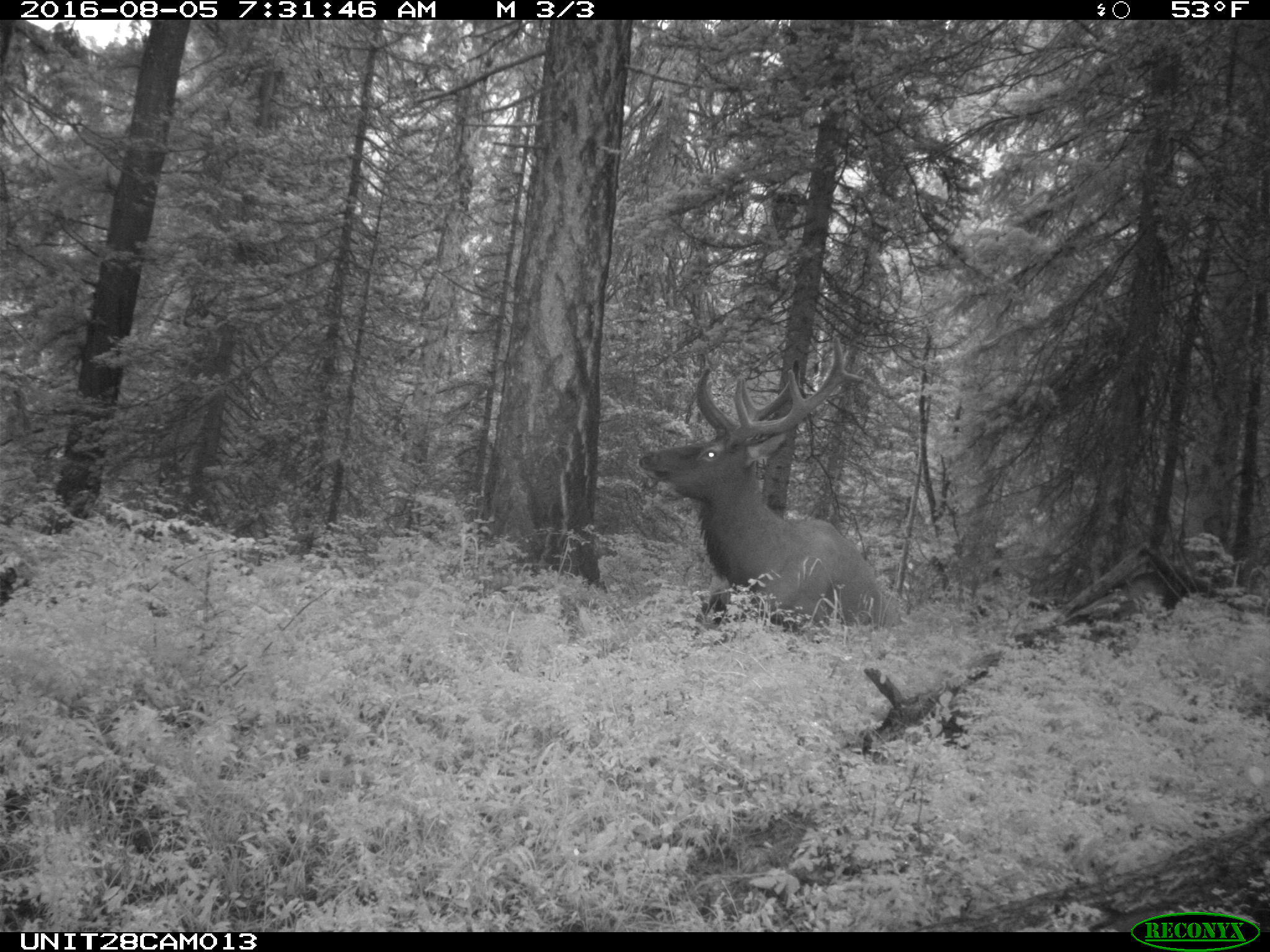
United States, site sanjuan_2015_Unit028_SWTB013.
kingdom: Animalia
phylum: Chordata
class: Mammalia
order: Artiodactyla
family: Cervidae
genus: Cervus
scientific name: Cervus elaphus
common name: red deer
Cervus elaphus (red deer).